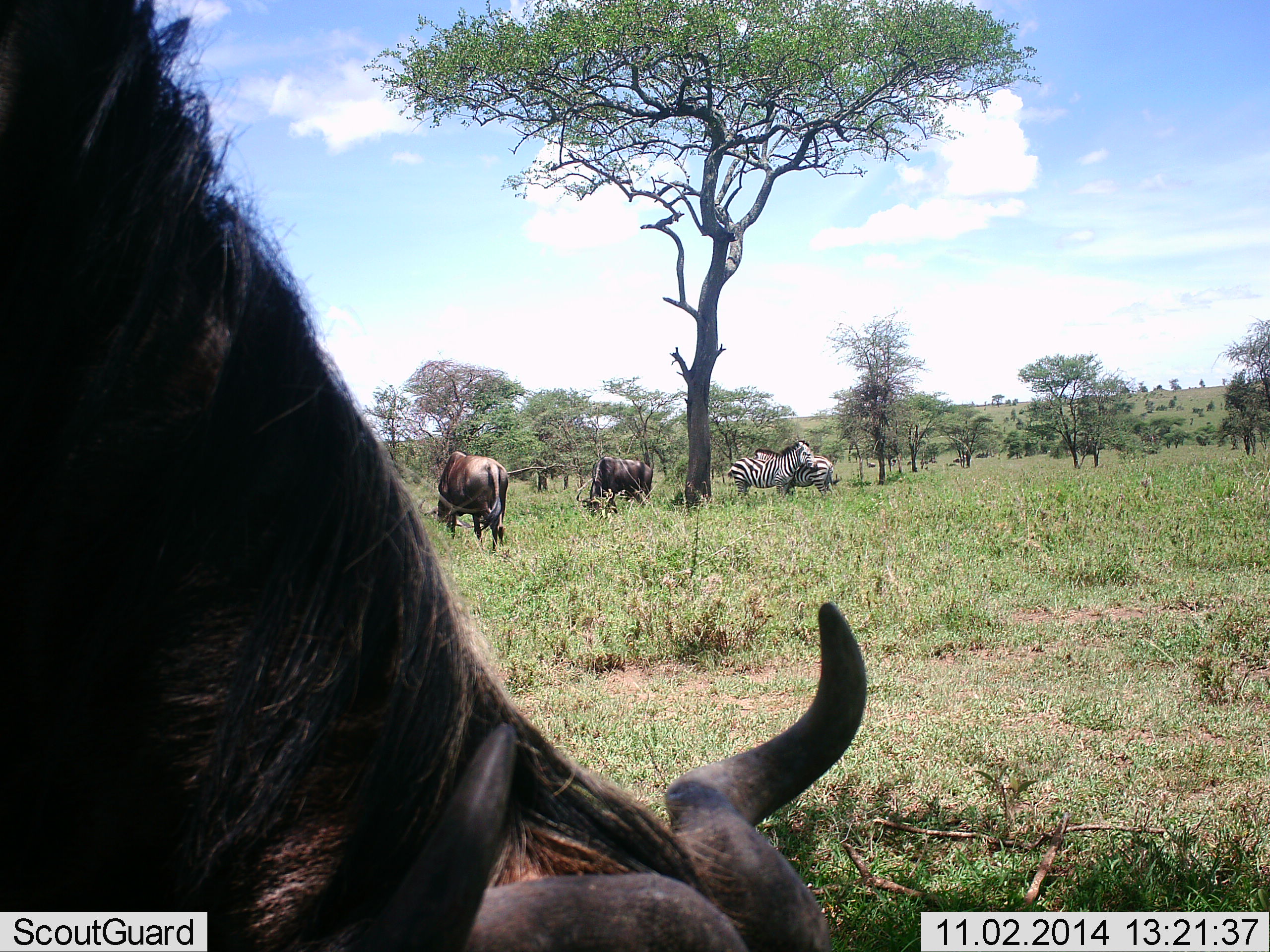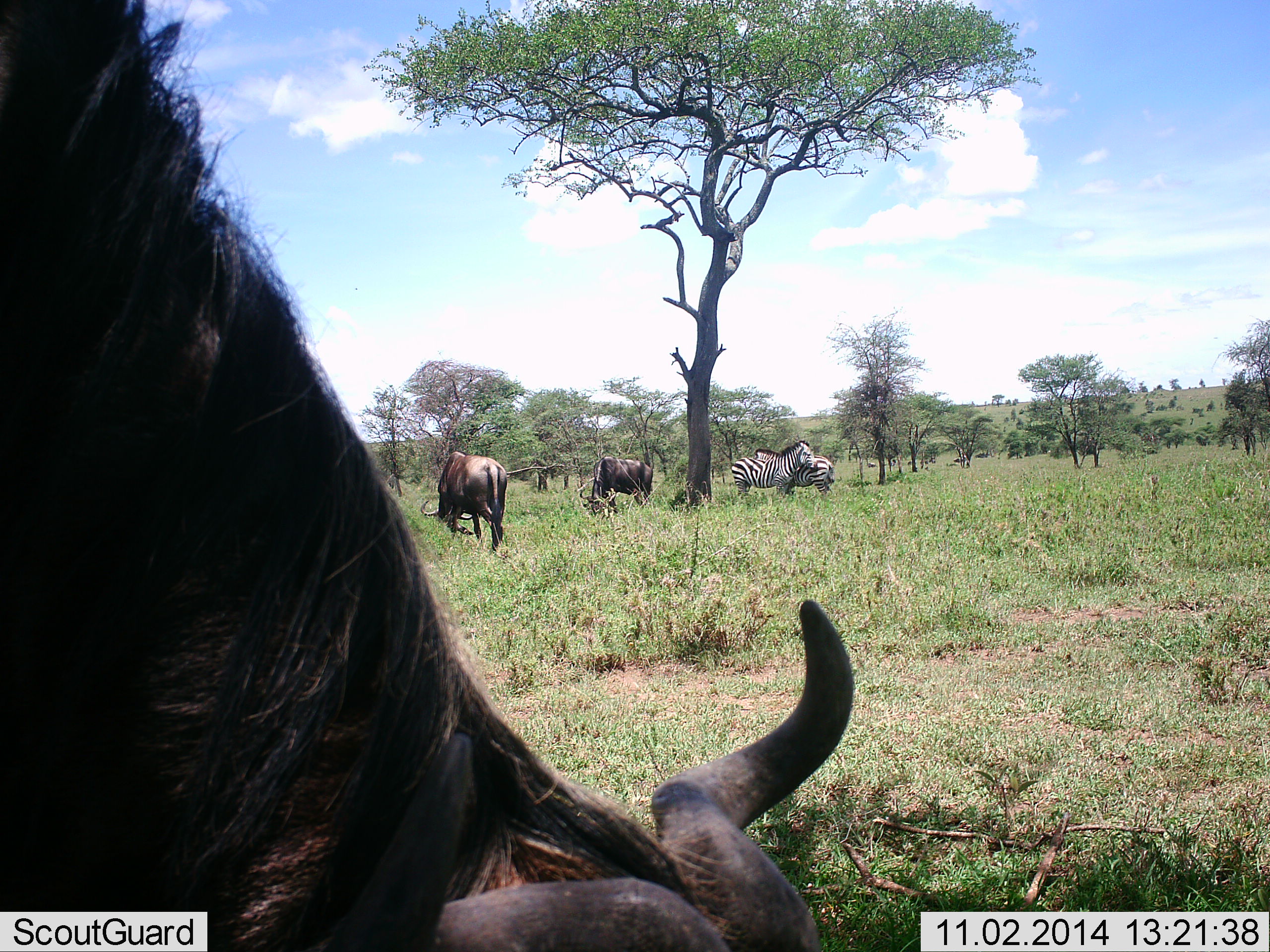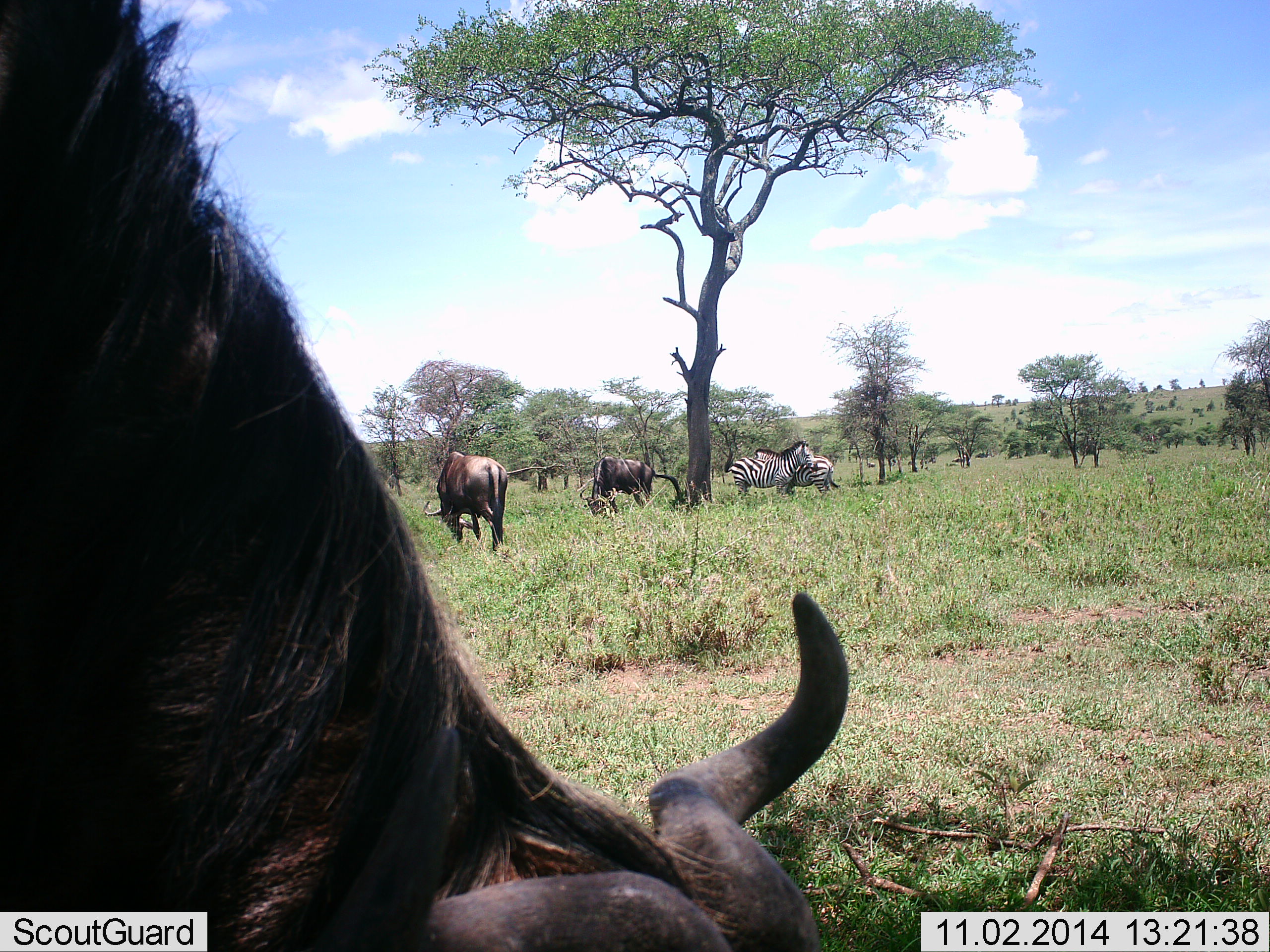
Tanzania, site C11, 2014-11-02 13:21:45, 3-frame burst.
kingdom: Animalia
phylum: Chordata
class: Mammalia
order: Artiodactyla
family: Bovidae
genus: Connochaetes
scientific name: Connochaetes taurinus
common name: blue wildebeest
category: wildebeest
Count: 3.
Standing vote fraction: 30%.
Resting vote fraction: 10%.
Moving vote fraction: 0%.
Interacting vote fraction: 10%.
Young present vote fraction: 0%.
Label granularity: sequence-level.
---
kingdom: Animalia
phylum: Chordata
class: Mammalia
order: Perissodactyla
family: Equidae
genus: Equus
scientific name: Equus quagga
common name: plains zebra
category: zebra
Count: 2.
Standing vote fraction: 73%.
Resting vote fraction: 9%.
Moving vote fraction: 0%.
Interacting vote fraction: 36%.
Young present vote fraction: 0%.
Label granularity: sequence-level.